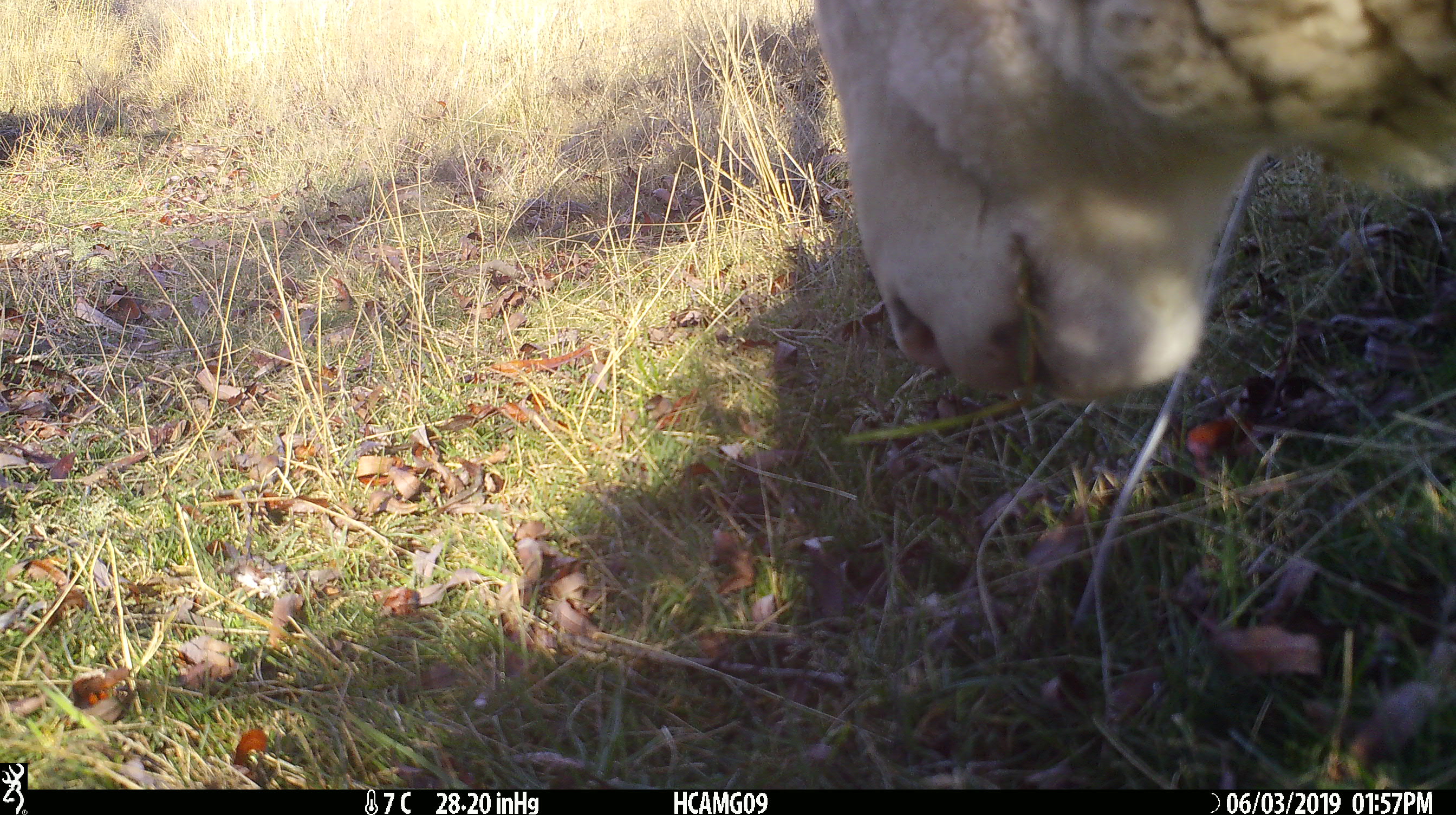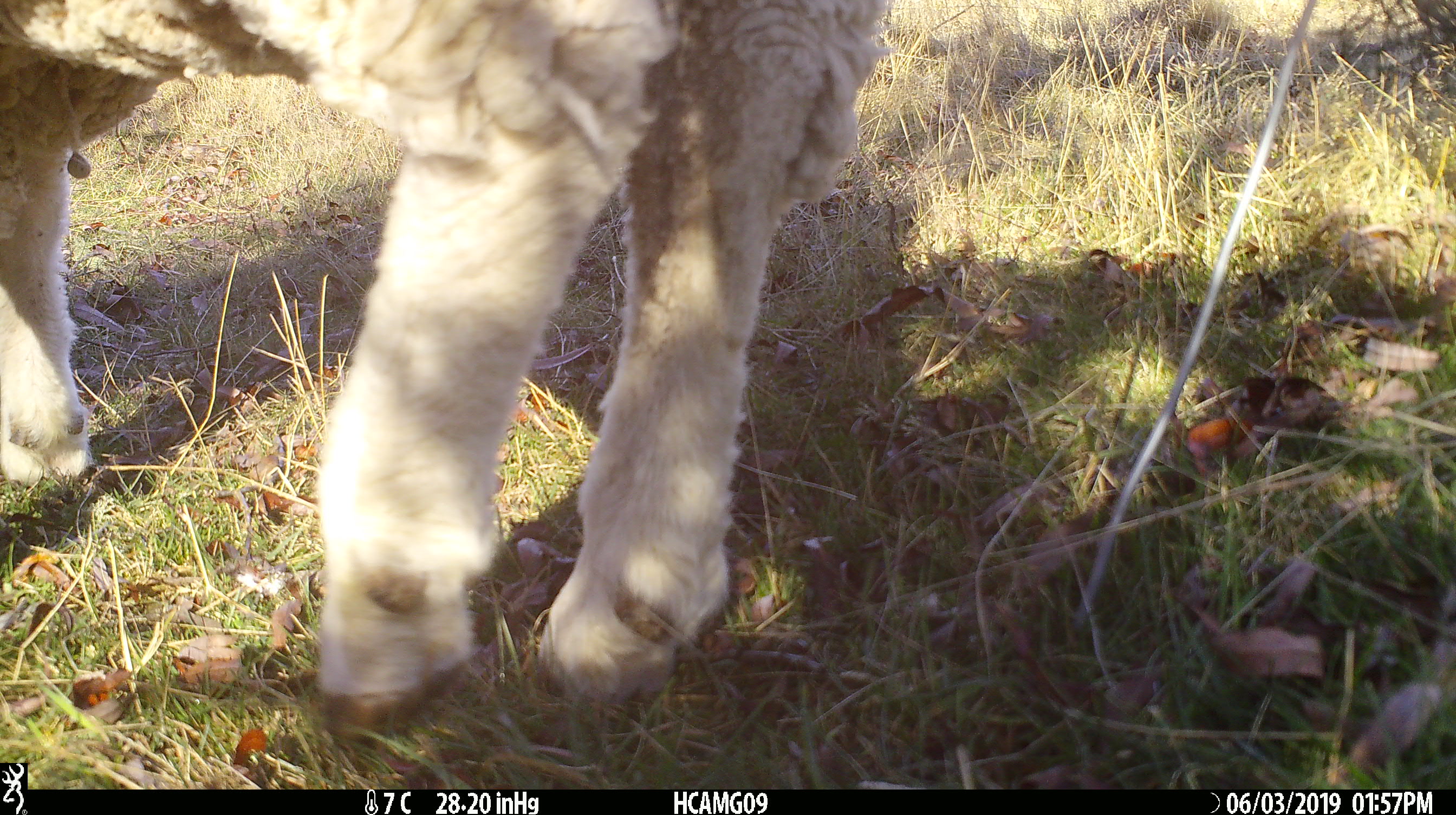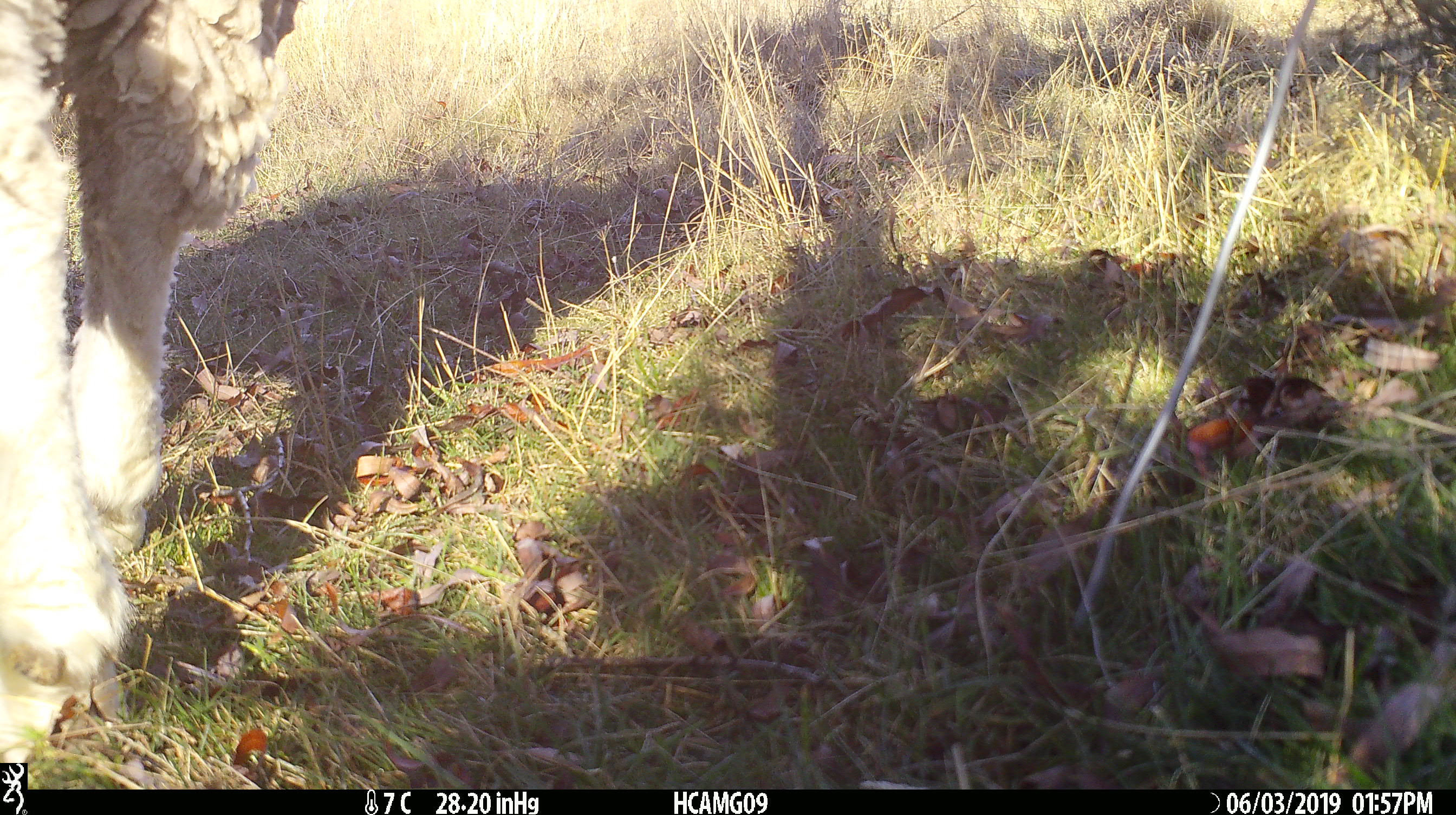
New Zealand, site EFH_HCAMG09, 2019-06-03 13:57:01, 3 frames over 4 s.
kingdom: Animalia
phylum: Chordata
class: Mammalia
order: Artiodactyla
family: Bovidae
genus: Ovis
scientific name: Ovis aries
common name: domestic sheep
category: sheep